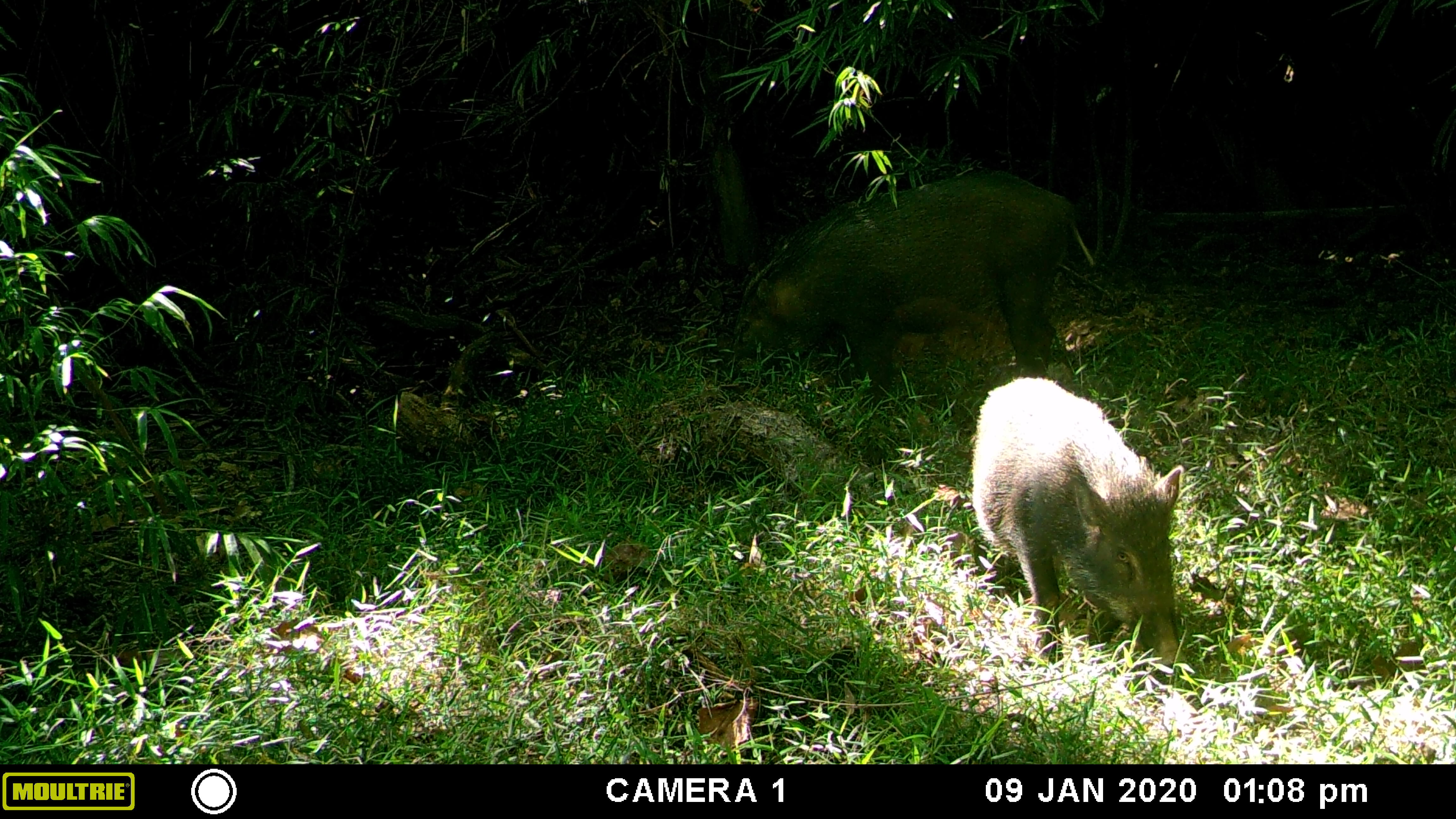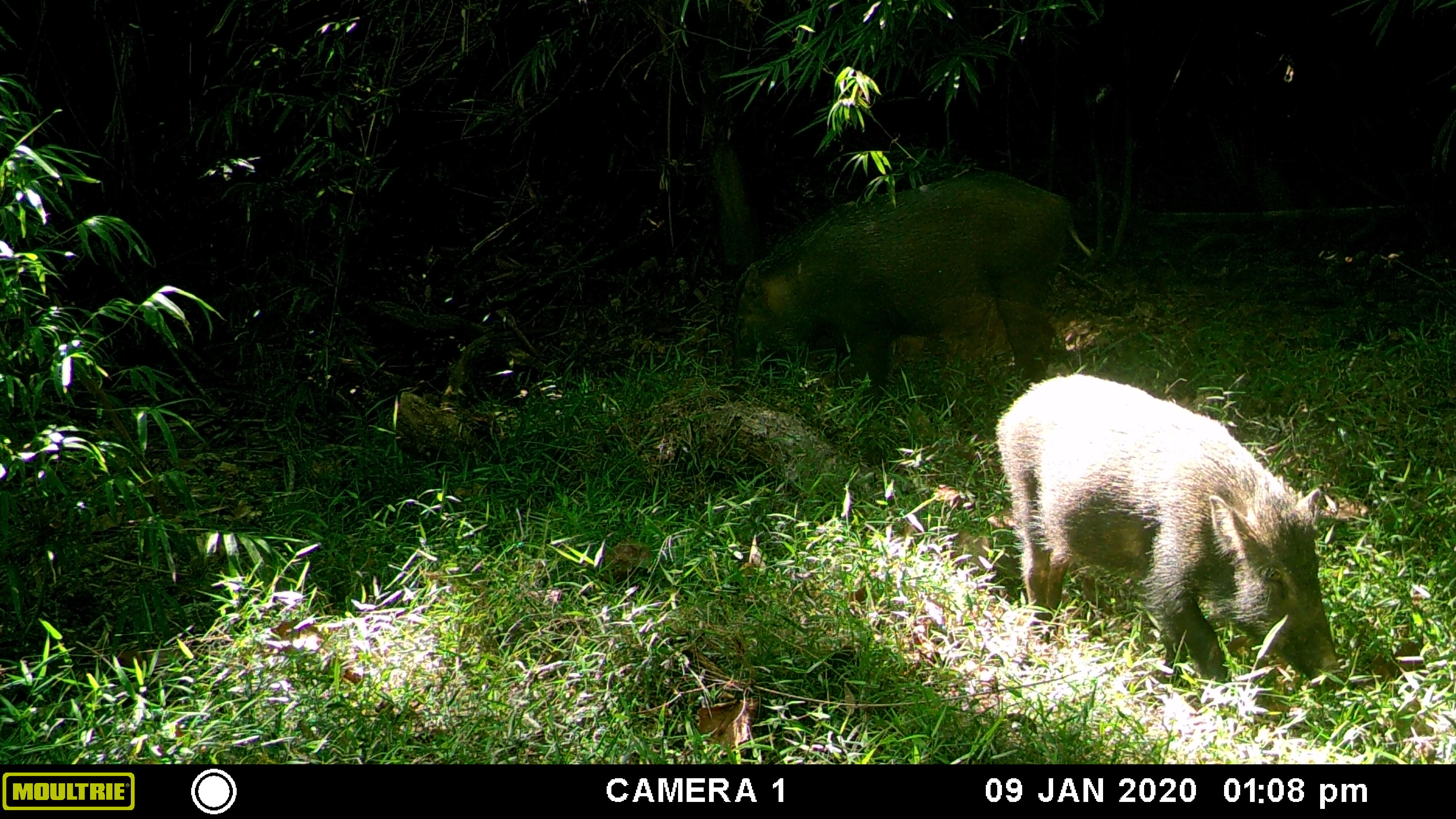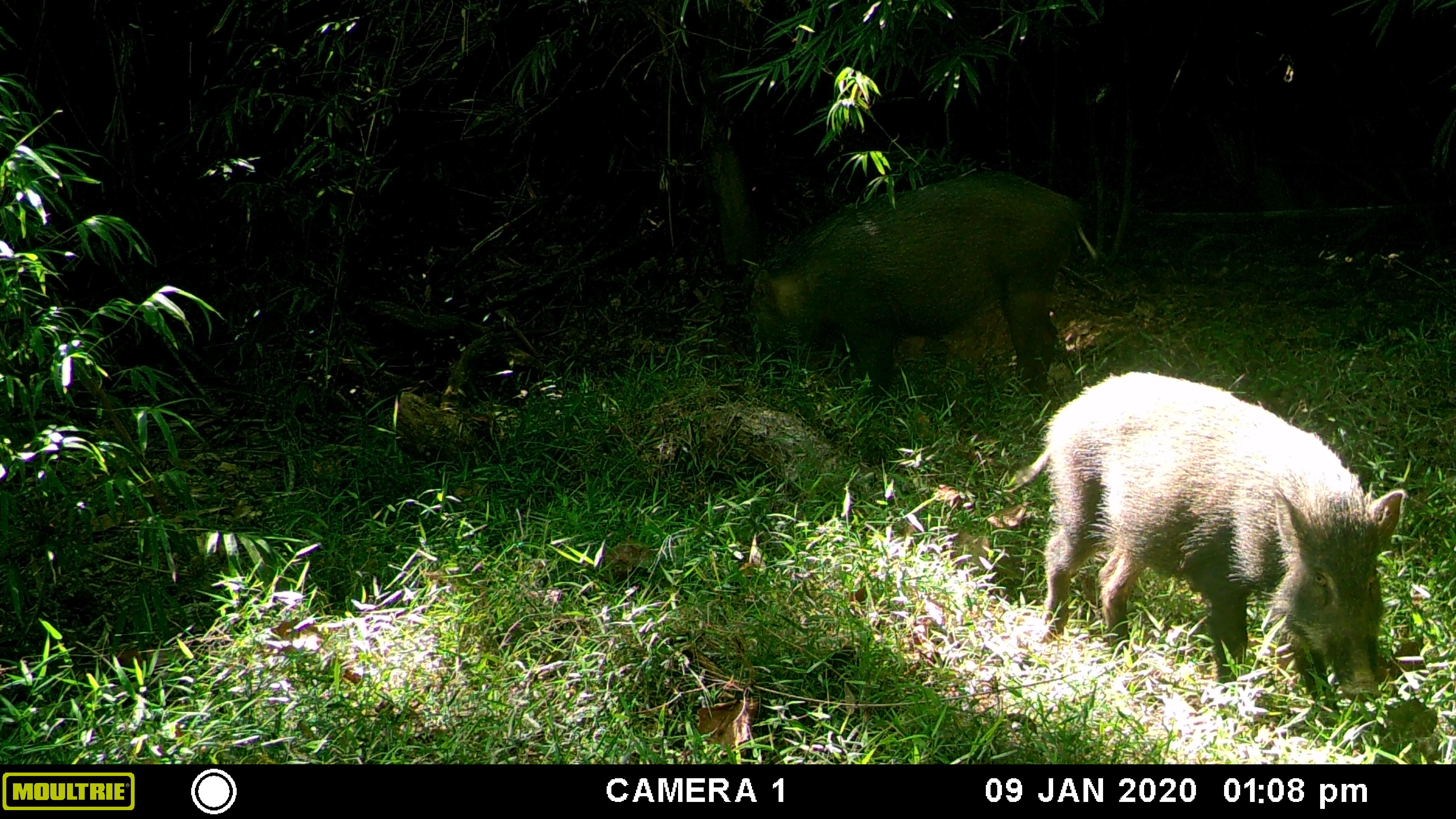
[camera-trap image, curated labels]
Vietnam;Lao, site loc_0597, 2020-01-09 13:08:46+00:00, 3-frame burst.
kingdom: Animalia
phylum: Chordata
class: Mammalia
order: Artiodactyla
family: Suidae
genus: Sus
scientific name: Sus scrofa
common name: eurasian wild pig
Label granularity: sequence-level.